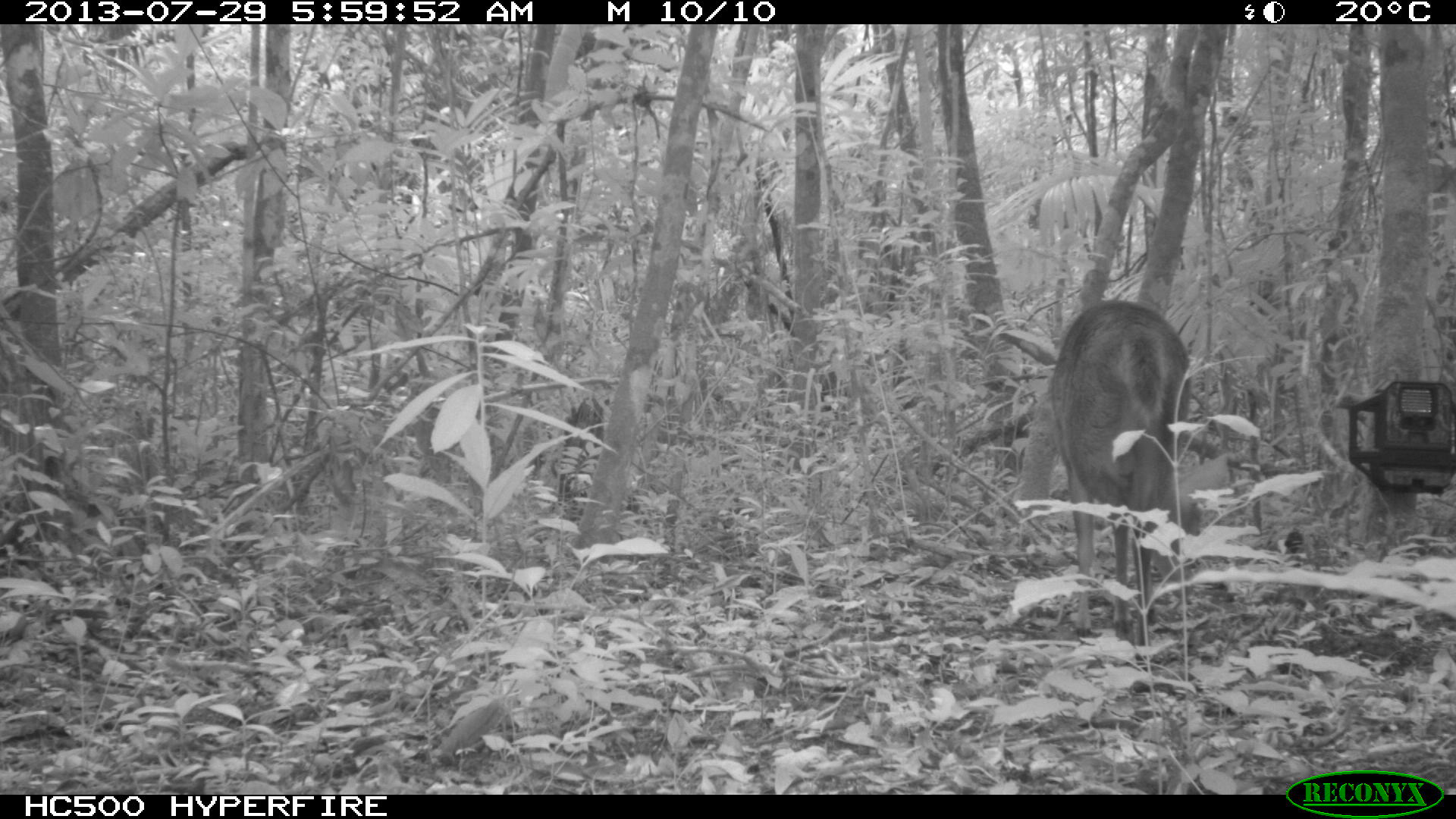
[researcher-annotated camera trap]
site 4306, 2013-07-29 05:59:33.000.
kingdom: Animalia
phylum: Chordata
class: Mammalia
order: Artiodactyla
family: Cervidae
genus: Mazama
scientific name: Mazama temama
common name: central american red brocket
Mazama temama (central american red brocket), count 1, sex male.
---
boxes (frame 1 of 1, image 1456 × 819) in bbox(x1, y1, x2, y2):
mazama temama: bbox(1012, 300, 1191, 641)